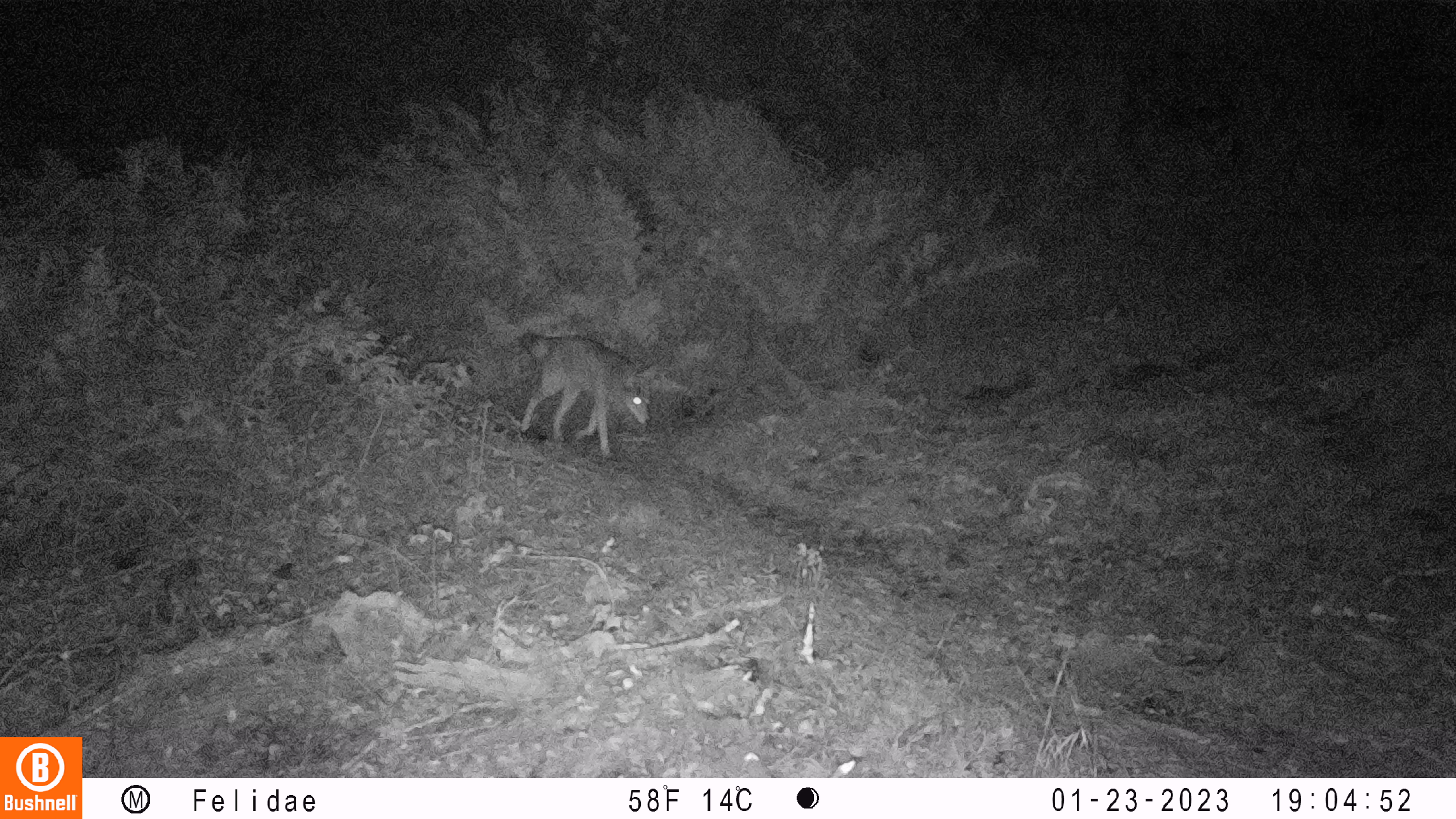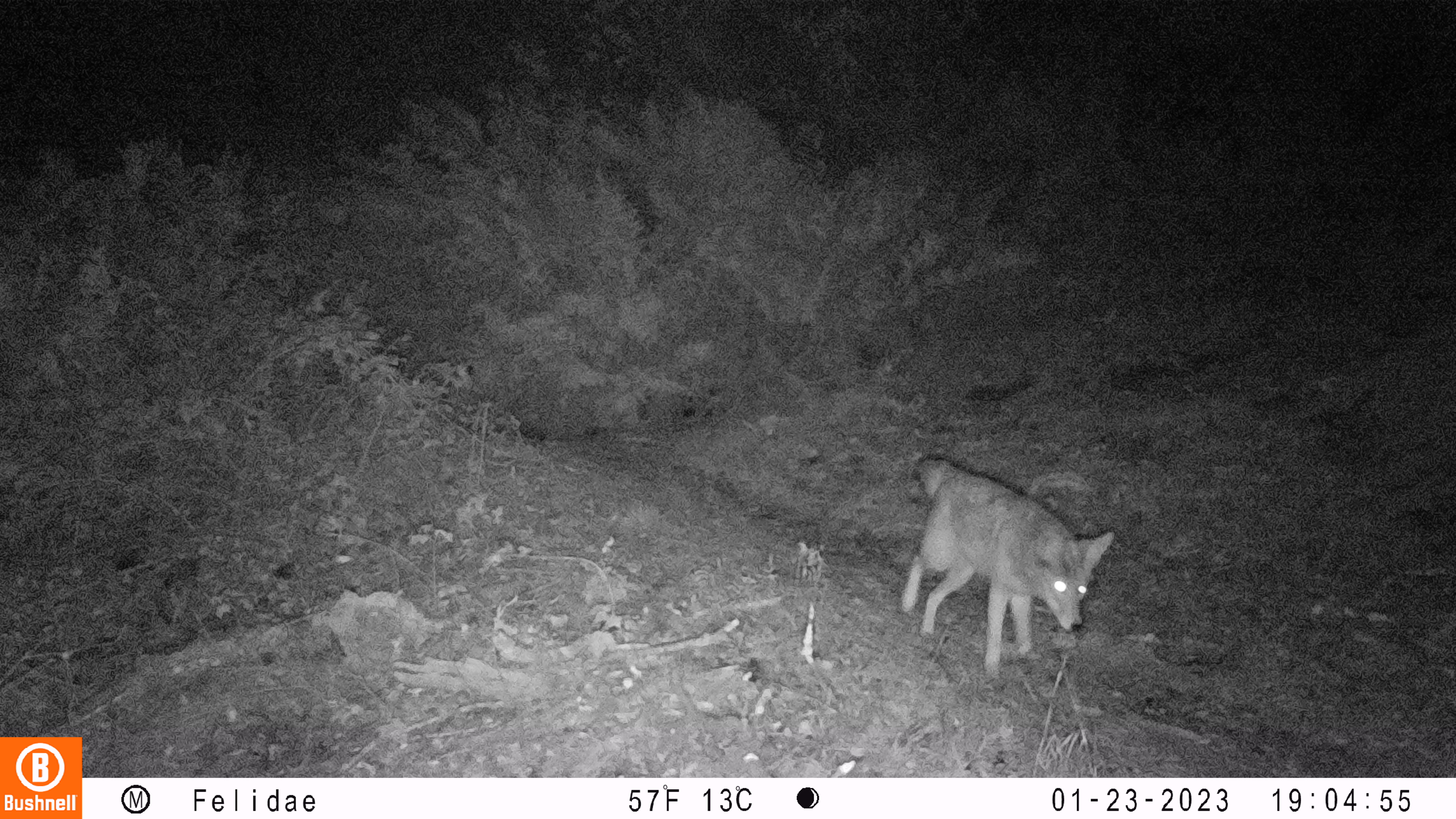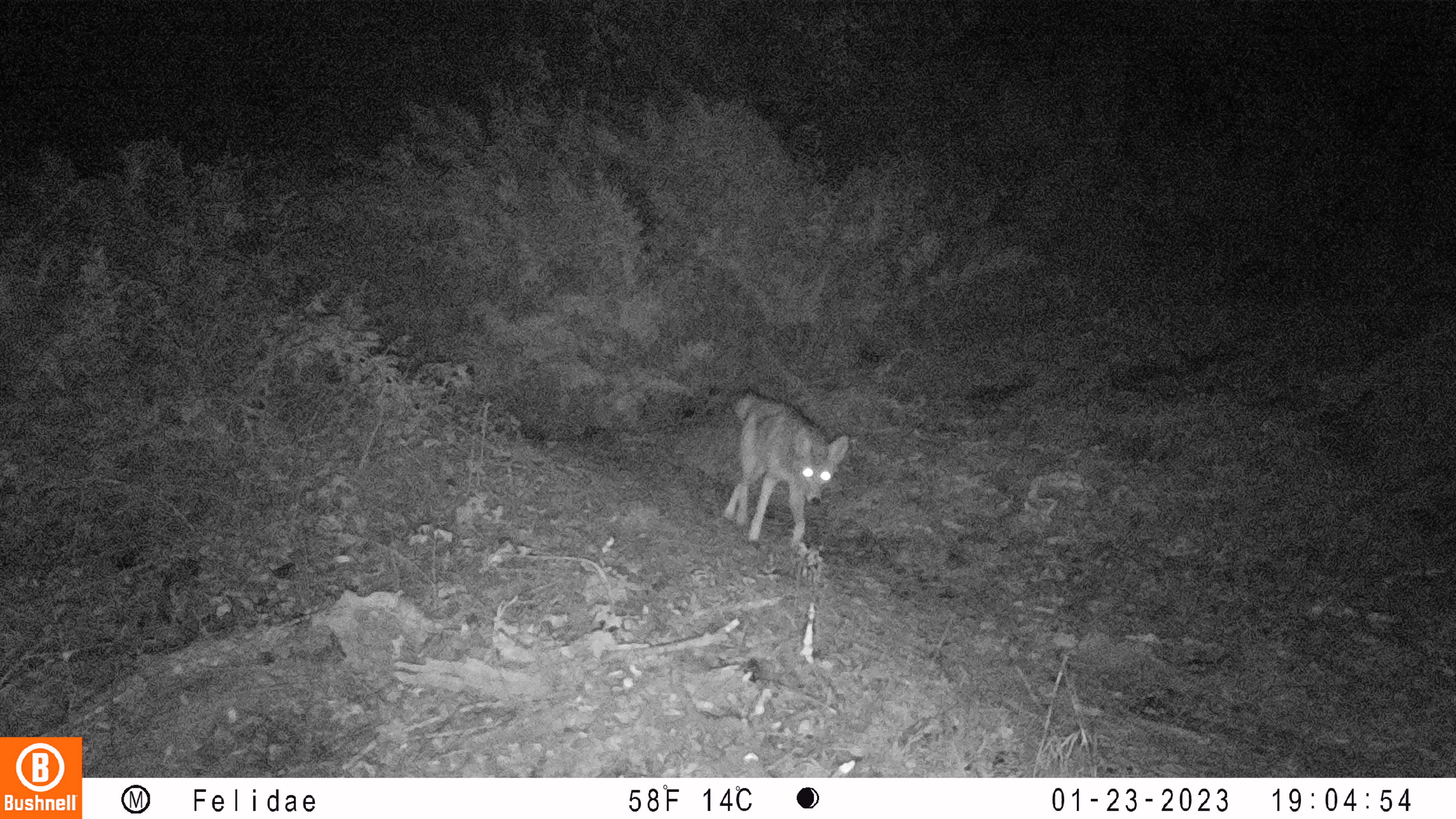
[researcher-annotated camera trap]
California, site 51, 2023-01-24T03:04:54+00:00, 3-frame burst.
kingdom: Animalia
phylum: Chordata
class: Mammalia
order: Carnivora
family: Canidae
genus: Canis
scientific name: Canis latrans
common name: coyote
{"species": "coyote (Canis latrans)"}